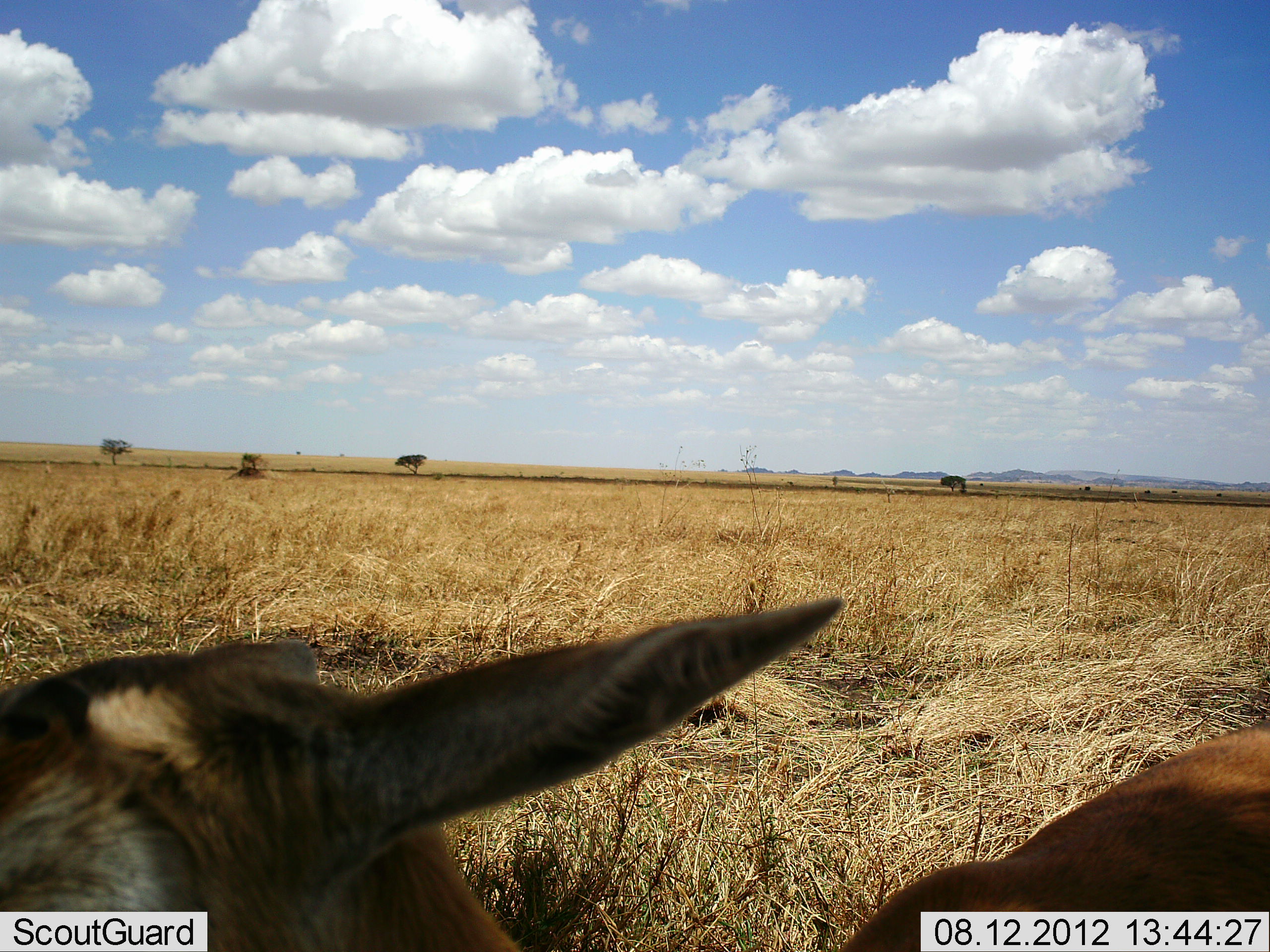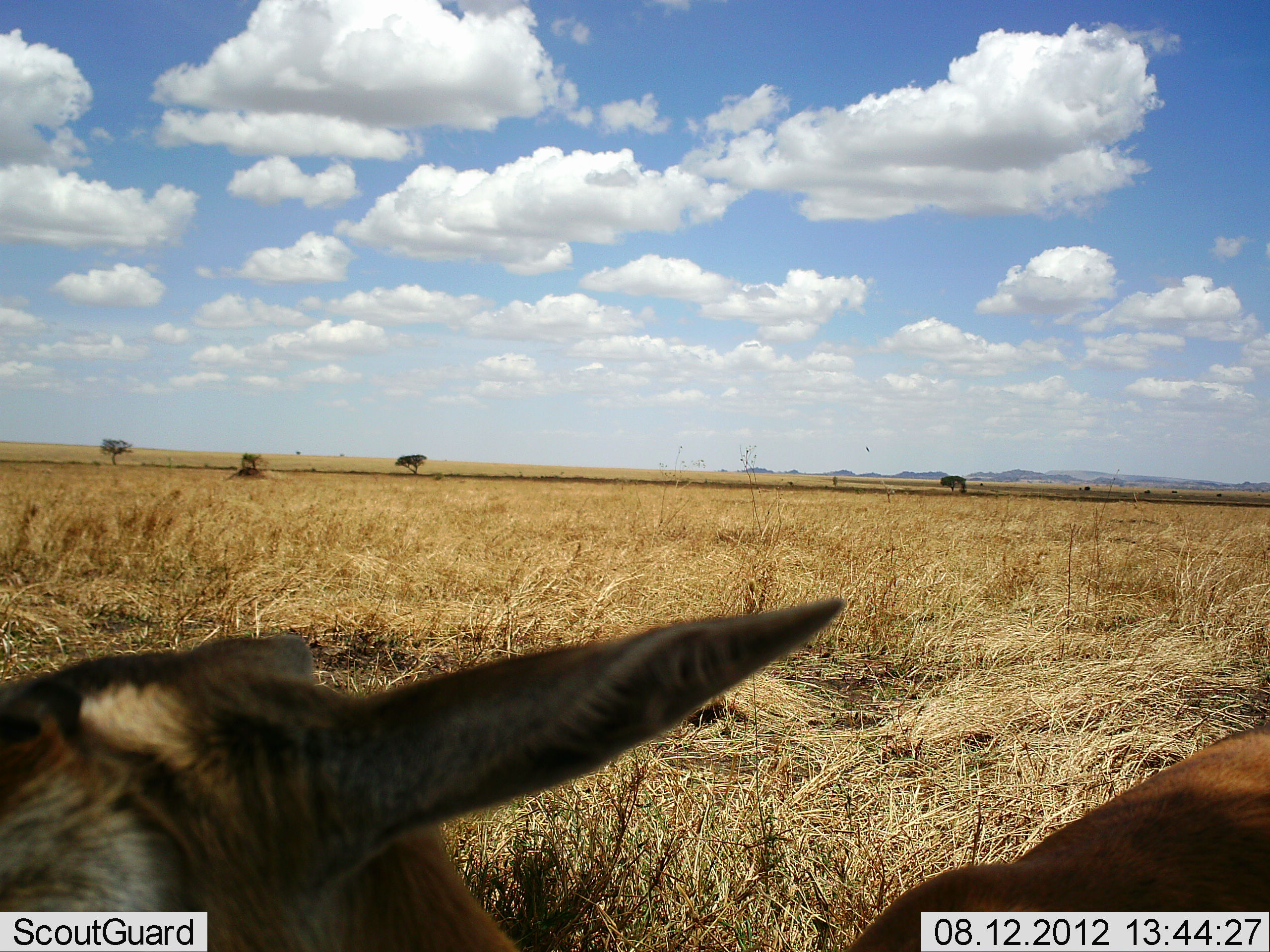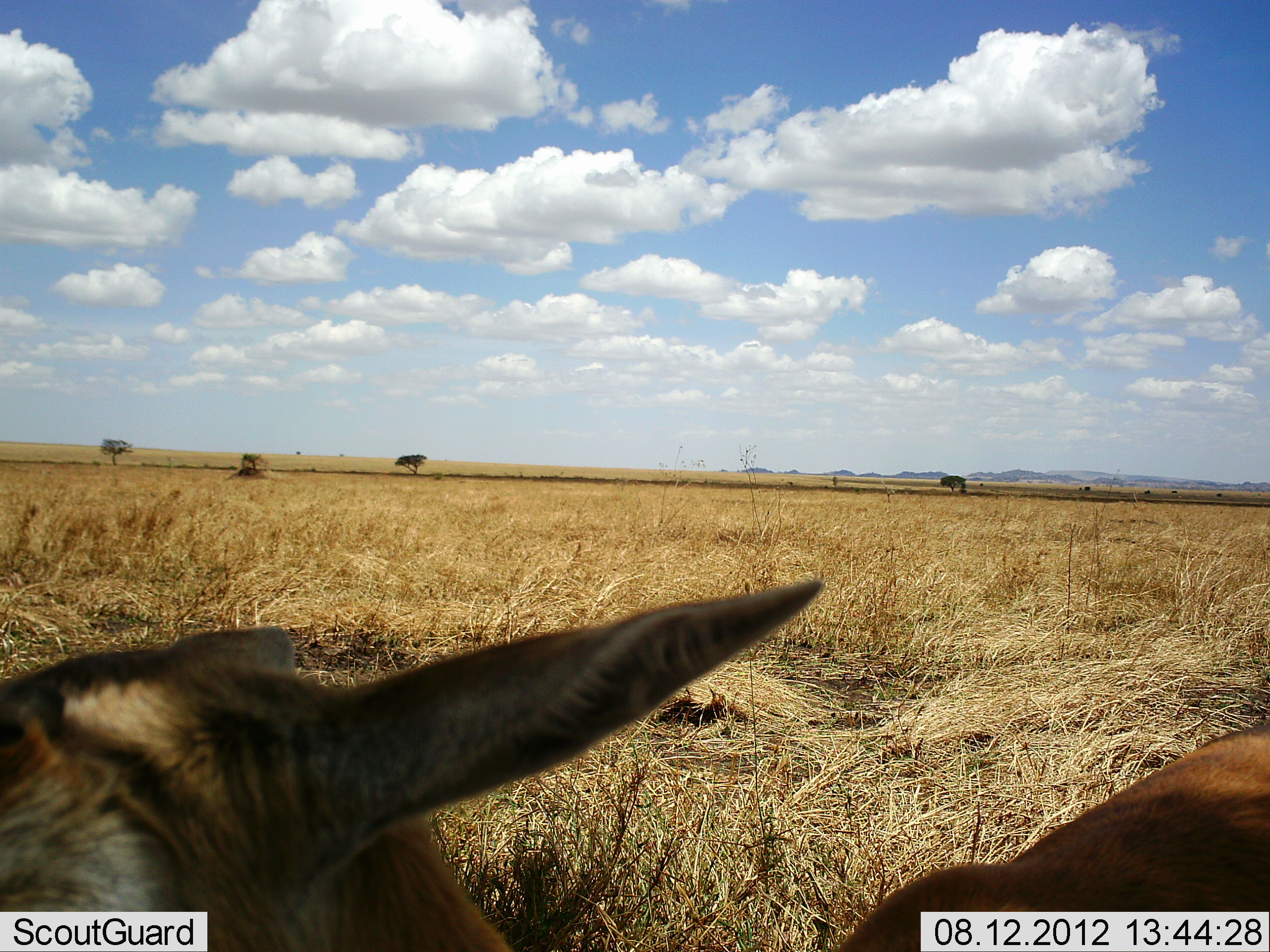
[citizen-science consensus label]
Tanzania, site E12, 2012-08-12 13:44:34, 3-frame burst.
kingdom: Animalia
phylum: Chordata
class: Mammalia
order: Artiodactyla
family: Bovidae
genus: Nanger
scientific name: Nanger granti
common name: grant's gazelle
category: gazellegrants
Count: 1.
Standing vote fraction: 29%.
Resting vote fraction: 71%.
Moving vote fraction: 0%.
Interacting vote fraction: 0%.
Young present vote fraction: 0%.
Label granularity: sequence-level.